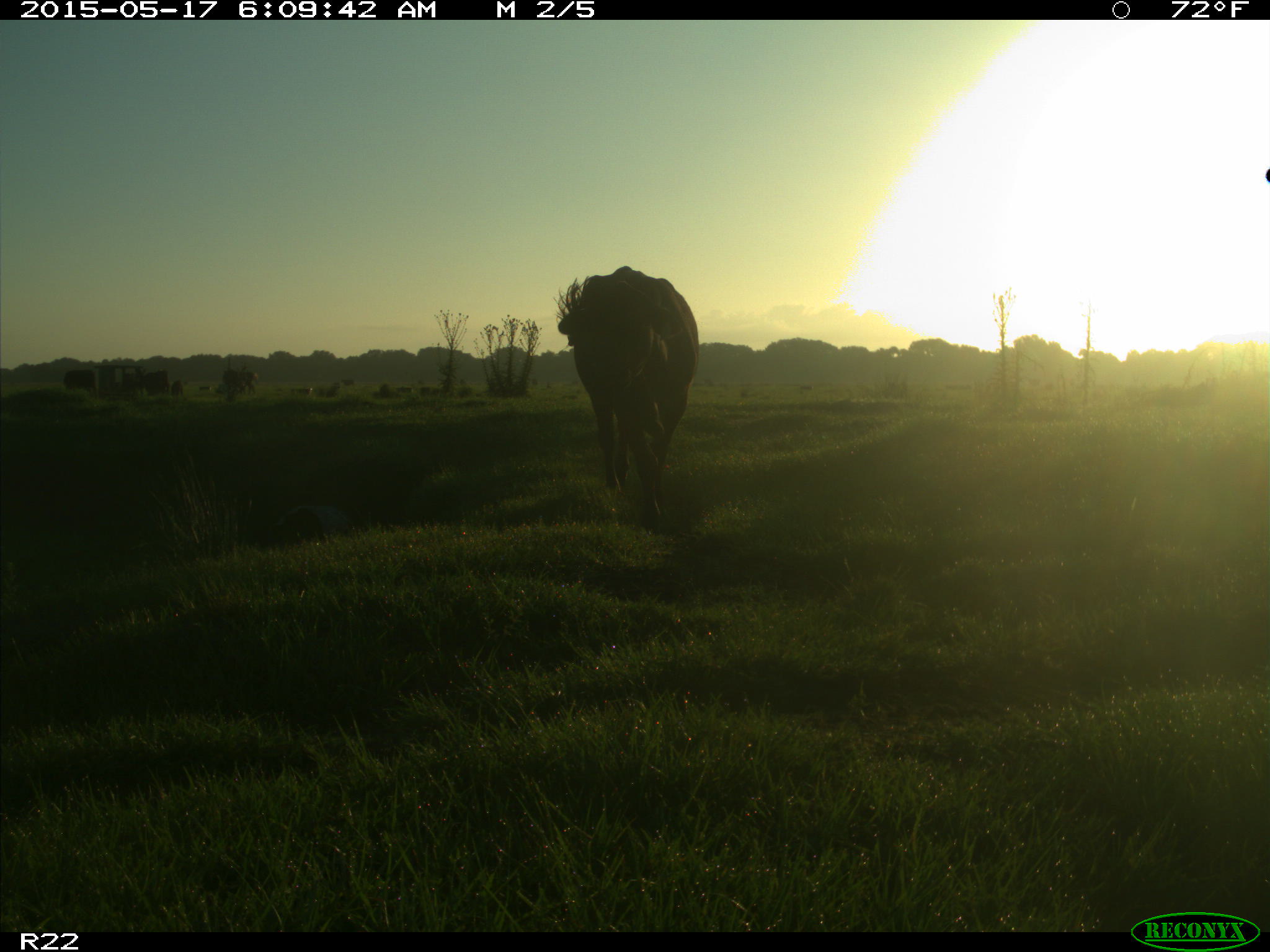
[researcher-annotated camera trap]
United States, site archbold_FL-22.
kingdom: Animalia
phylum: Chordata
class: Mammalia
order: Artiodactyla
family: Bovidae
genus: Bos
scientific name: Bos taurus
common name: domestic cow